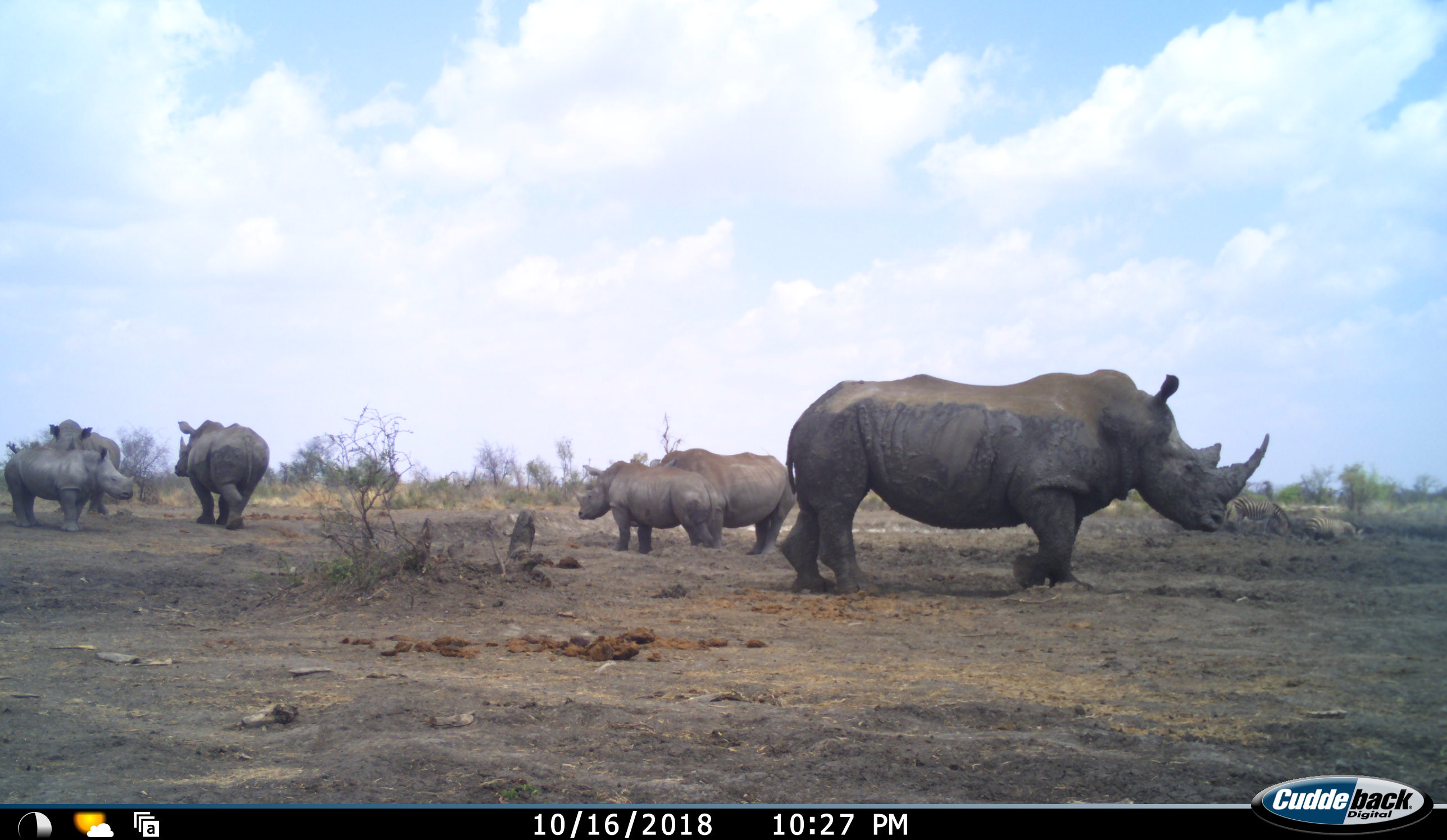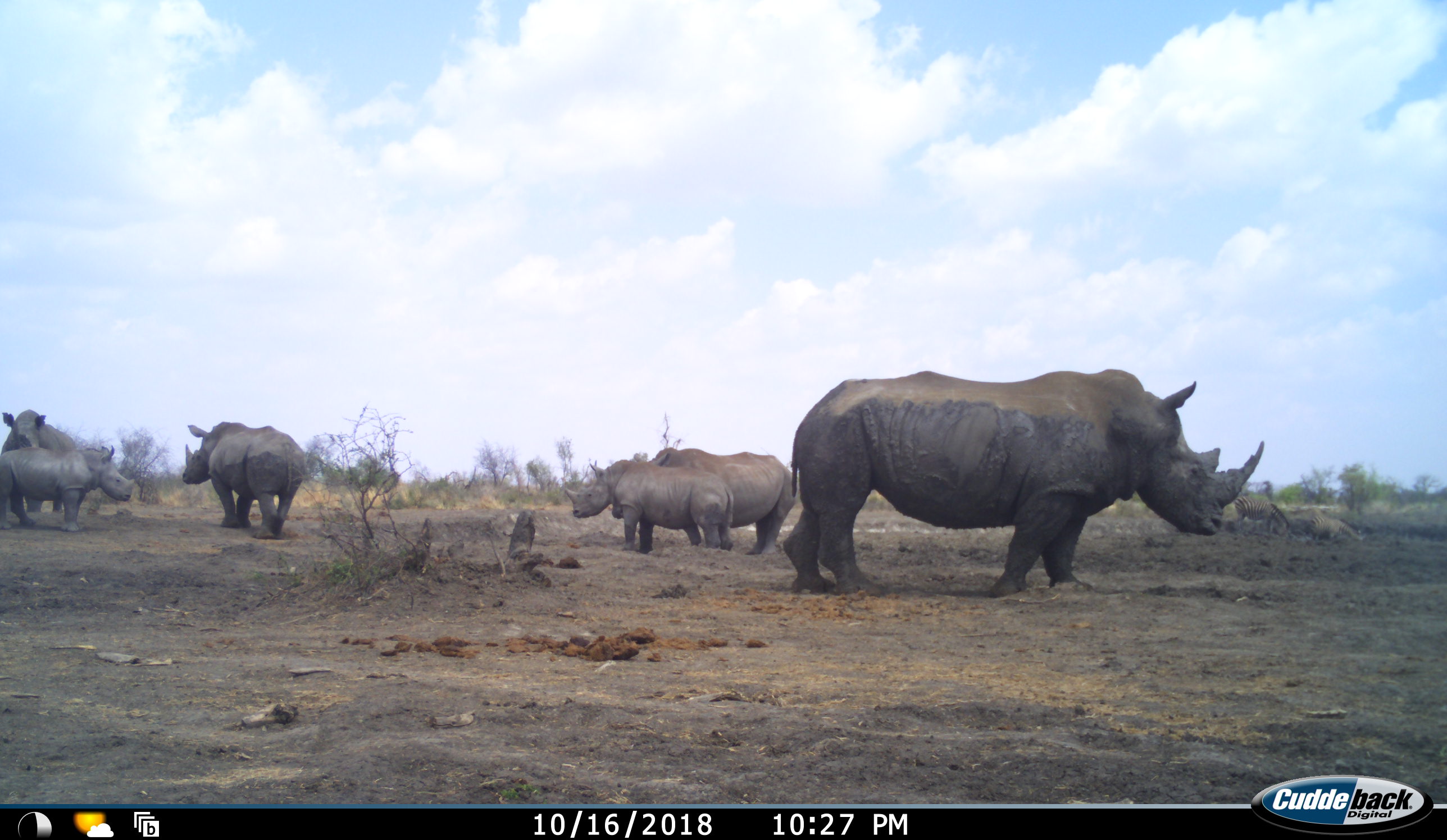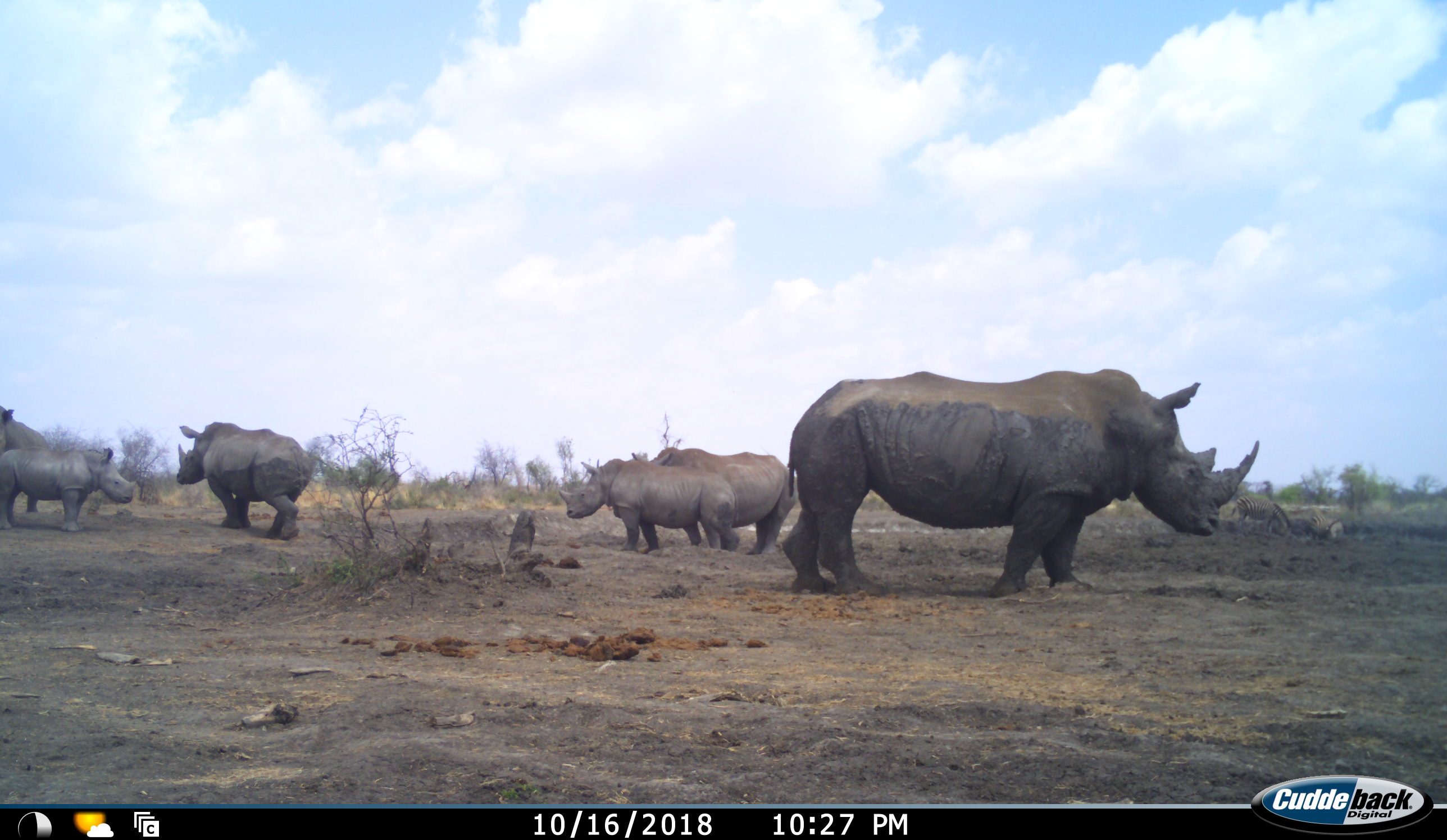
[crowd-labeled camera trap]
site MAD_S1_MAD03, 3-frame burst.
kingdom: Animalia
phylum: Chordata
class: Mammalia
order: Perissodactyla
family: Rhinocerotidae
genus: Ceratotherium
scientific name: Ceratotherium simum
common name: white rhinoceros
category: rhinoceroswhite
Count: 6.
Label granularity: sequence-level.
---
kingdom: Animalia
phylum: Chordata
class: Mammalia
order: Perissodactyla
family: Equidae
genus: Equus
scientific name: Equus quagga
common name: plains zebra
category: zebraplains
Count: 2.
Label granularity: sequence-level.